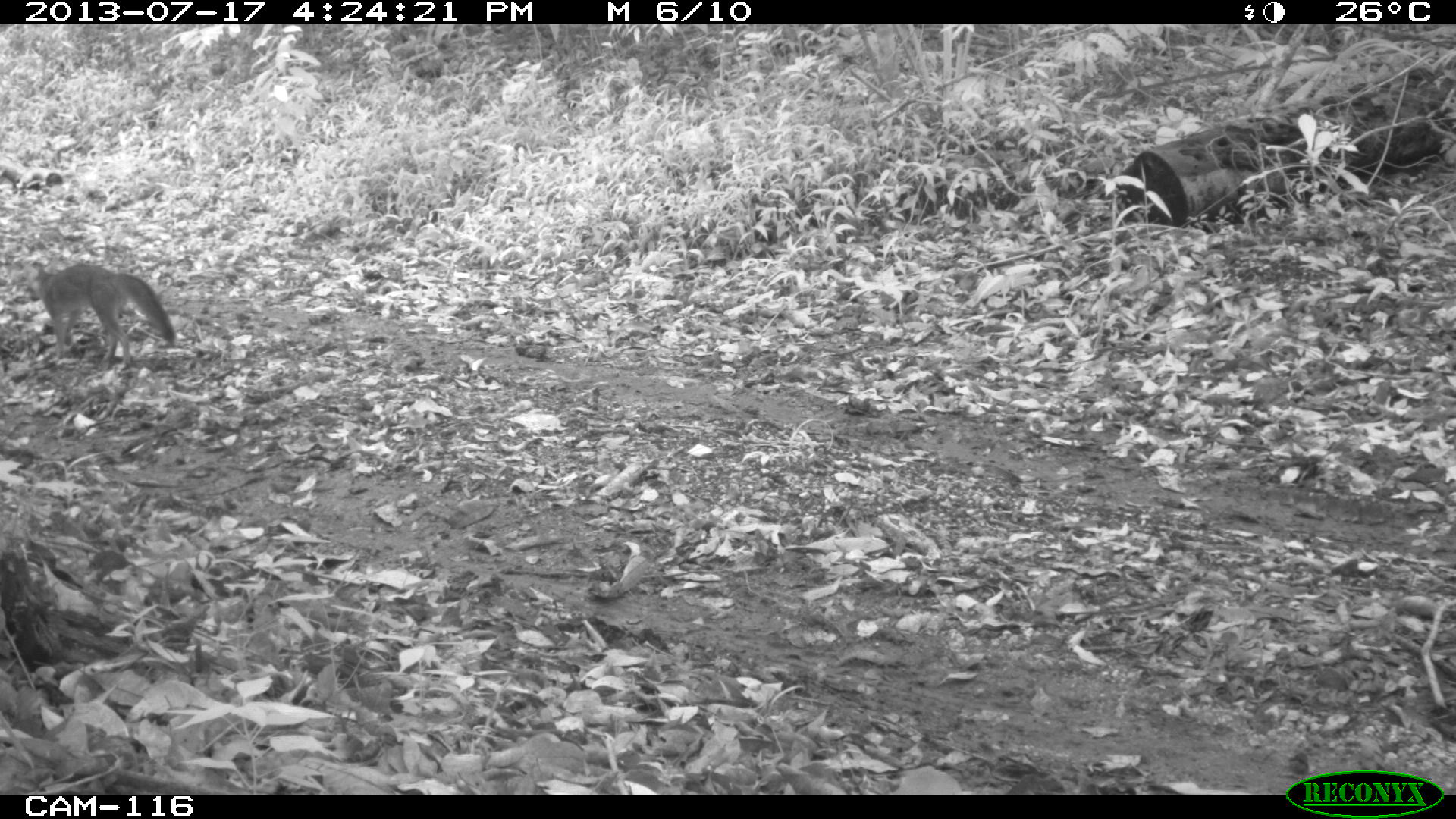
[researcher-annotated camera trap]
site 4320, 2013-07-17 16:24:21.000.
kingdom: Animalia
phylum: Chordata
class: Mammalia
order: Carnivora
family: Canidae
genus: Urocyon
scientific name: Urocyon cinereoargenteus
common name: gray fox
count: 1